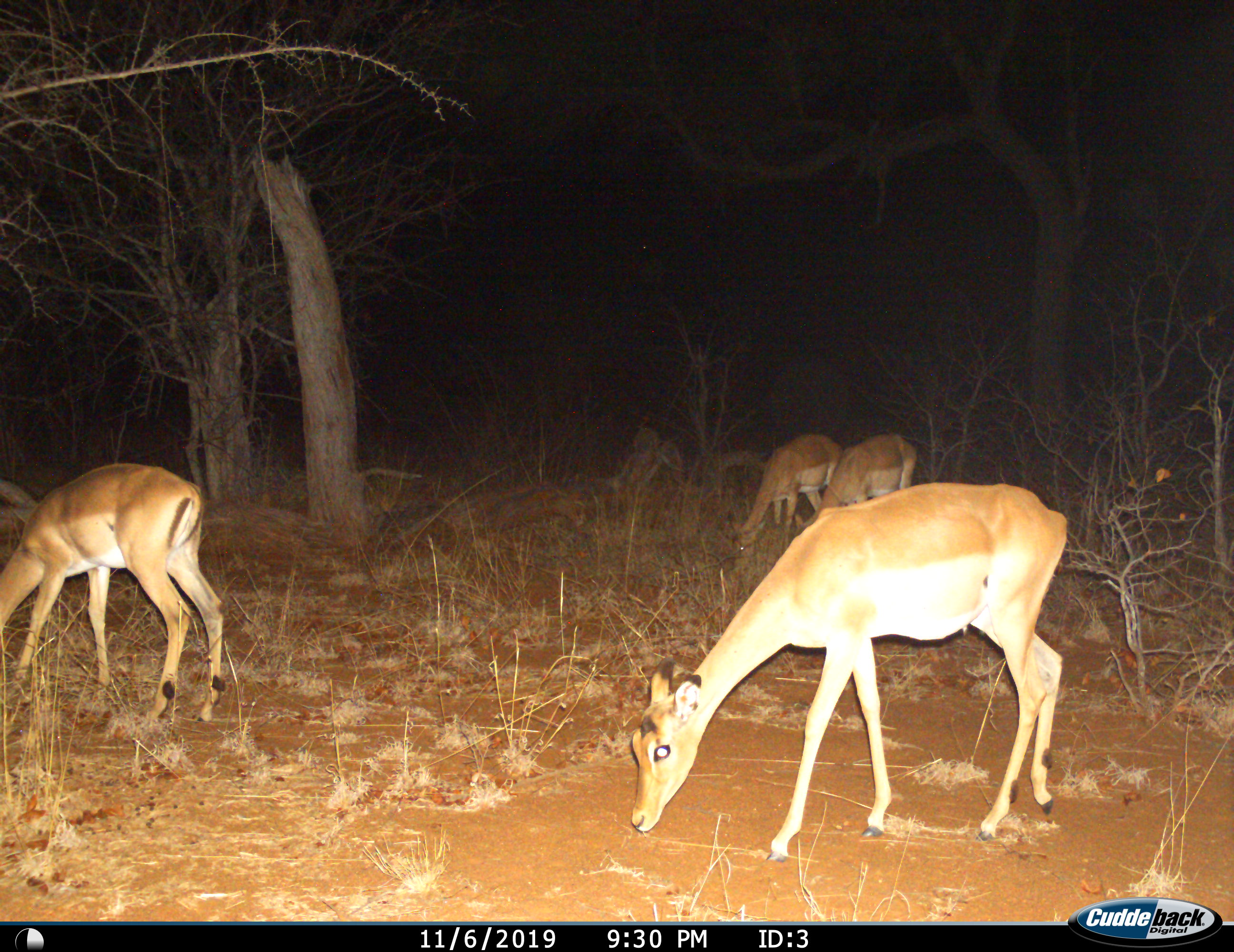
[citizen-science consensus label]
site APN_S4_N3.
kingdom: Animalia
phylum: Chordata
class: Mammalia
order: Artiodactyla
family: Bovidae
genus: Aepyceros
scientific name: Aepyceros melampus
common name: impala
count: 4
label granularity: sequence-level